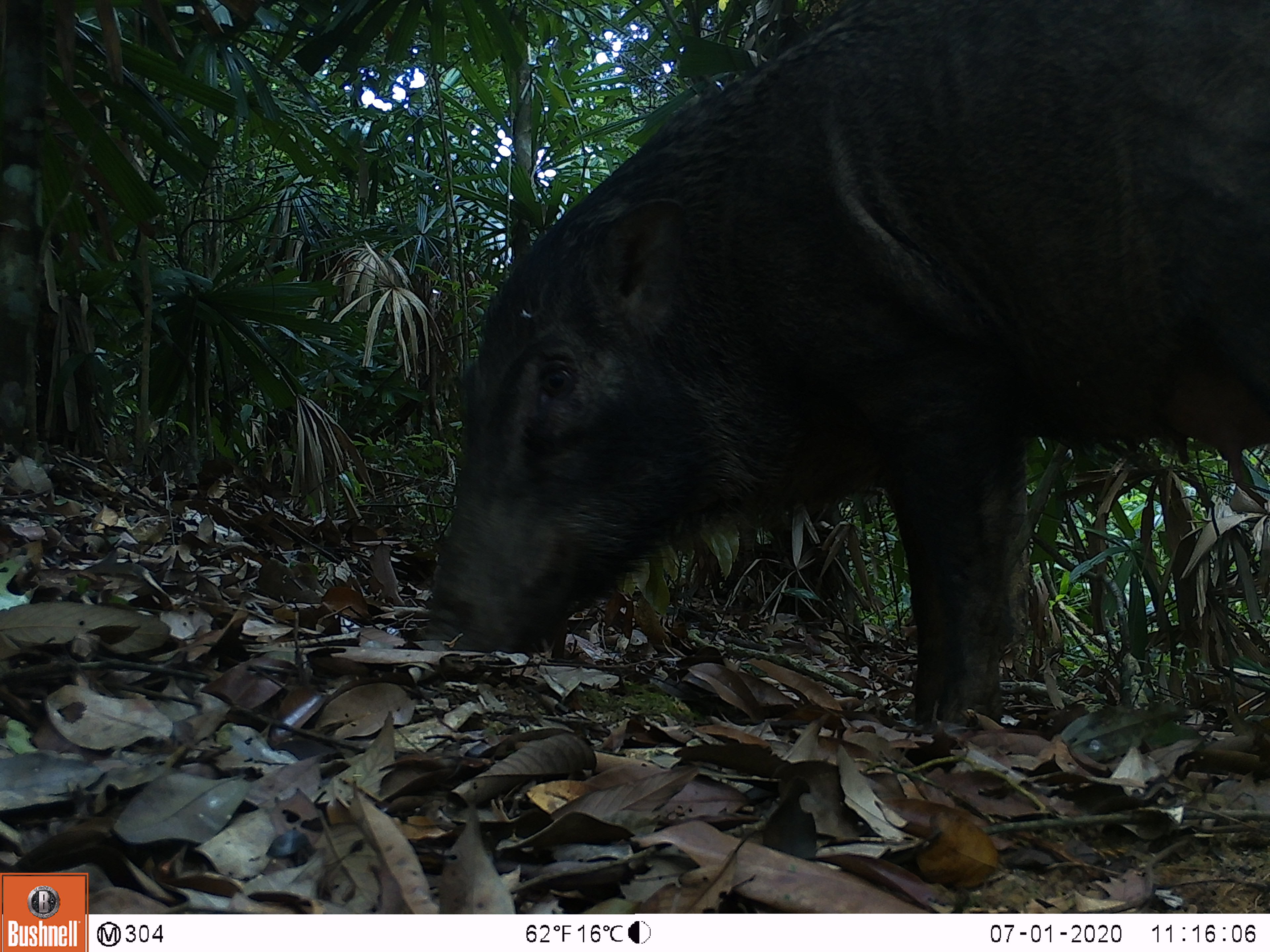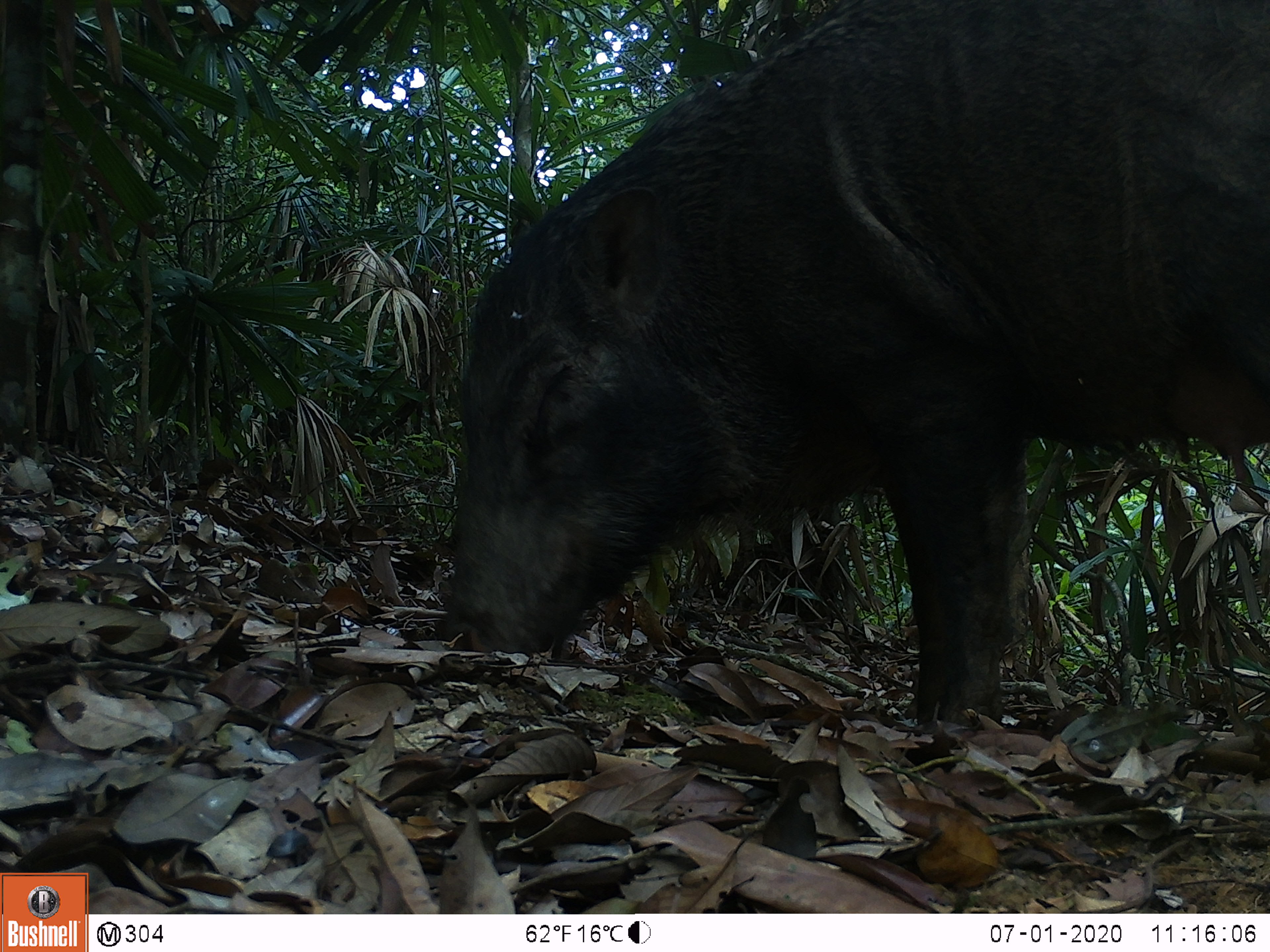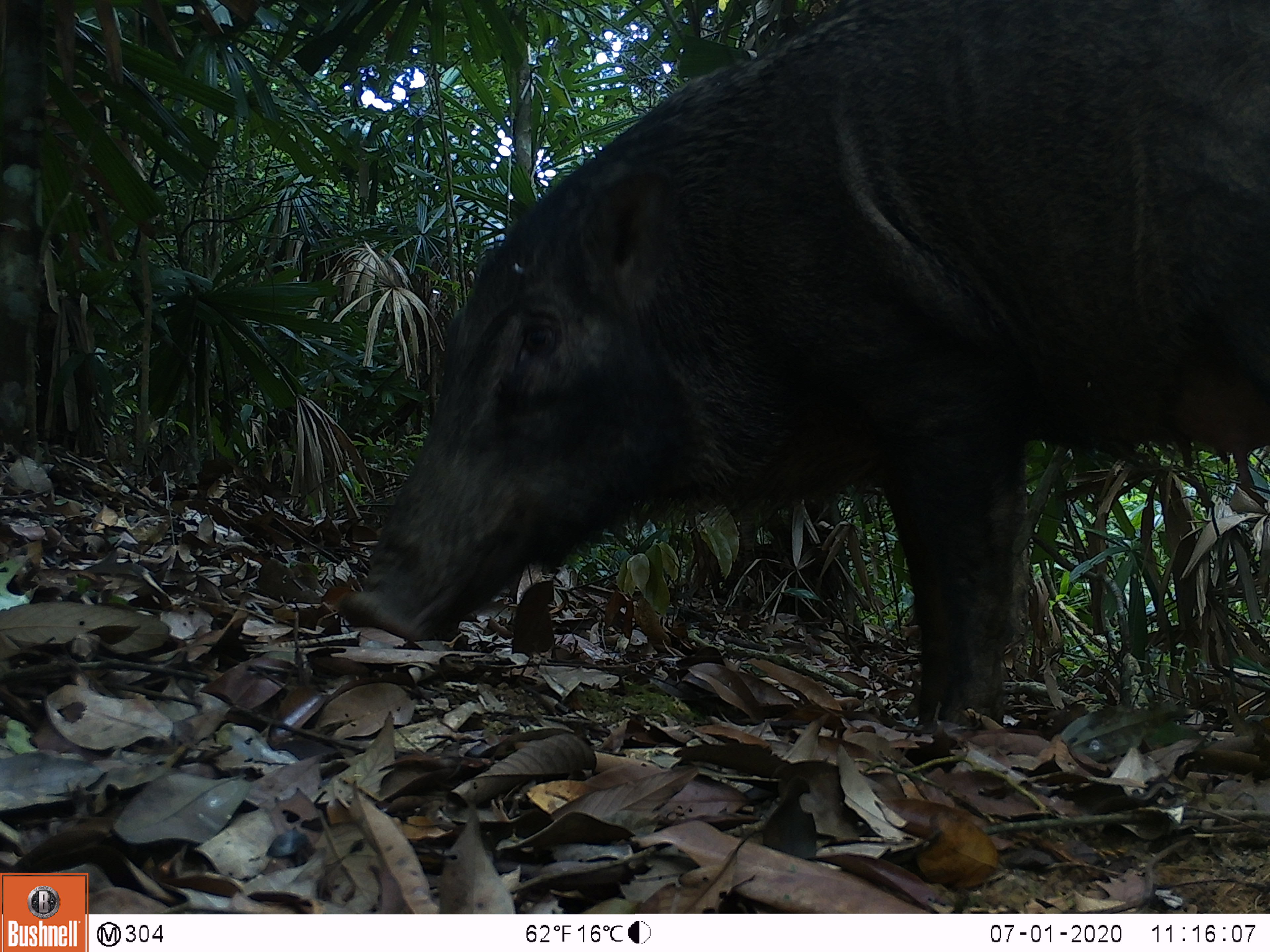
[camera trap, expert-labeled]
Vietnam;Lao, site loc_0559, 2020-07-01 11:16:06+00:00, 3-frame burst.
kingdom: Animalia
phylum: Chordata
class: Mammalia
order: Artiodactyla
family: Suidae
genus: Sus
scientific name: Sus scrofa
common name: eurasian wild pig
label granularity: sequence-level